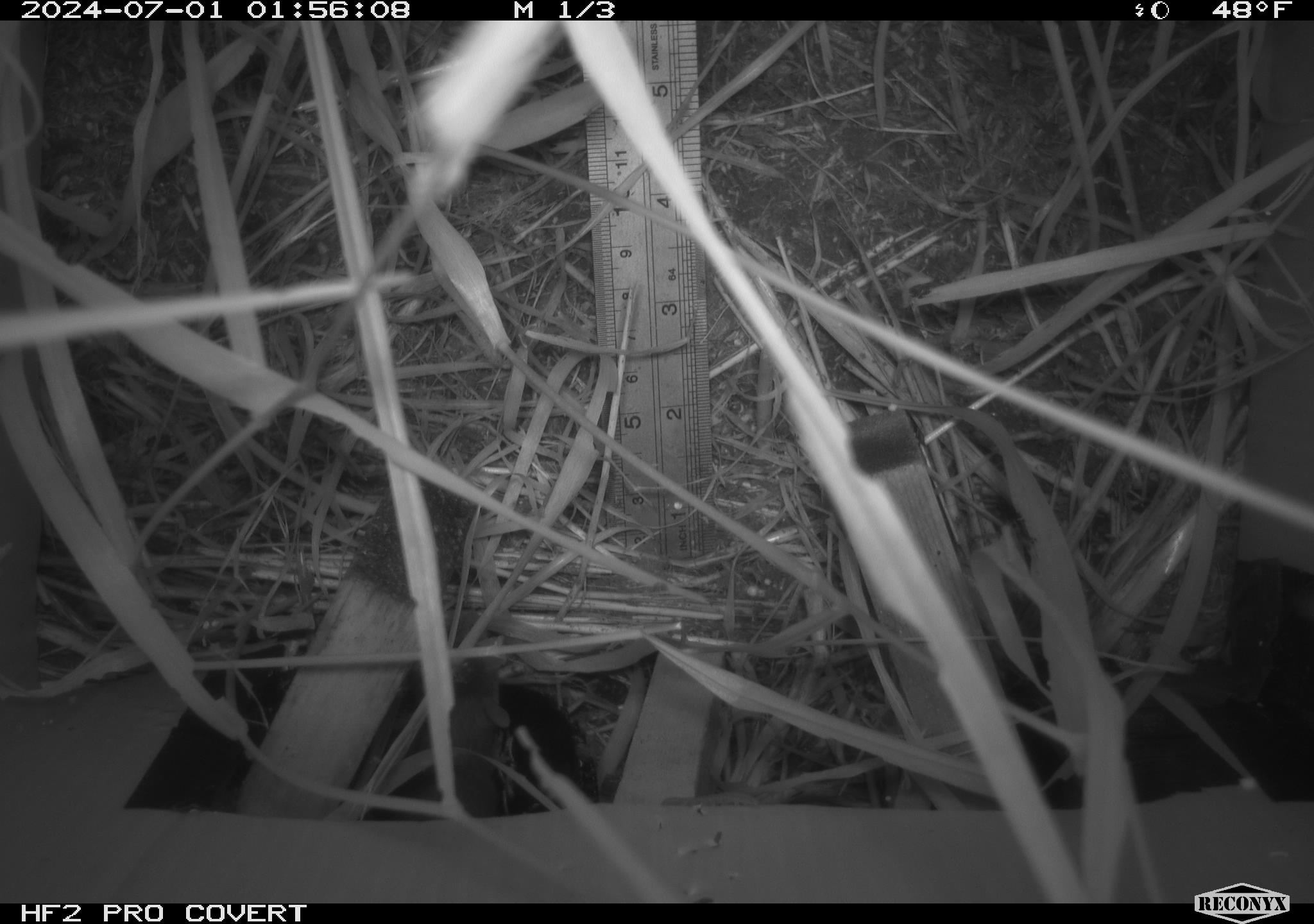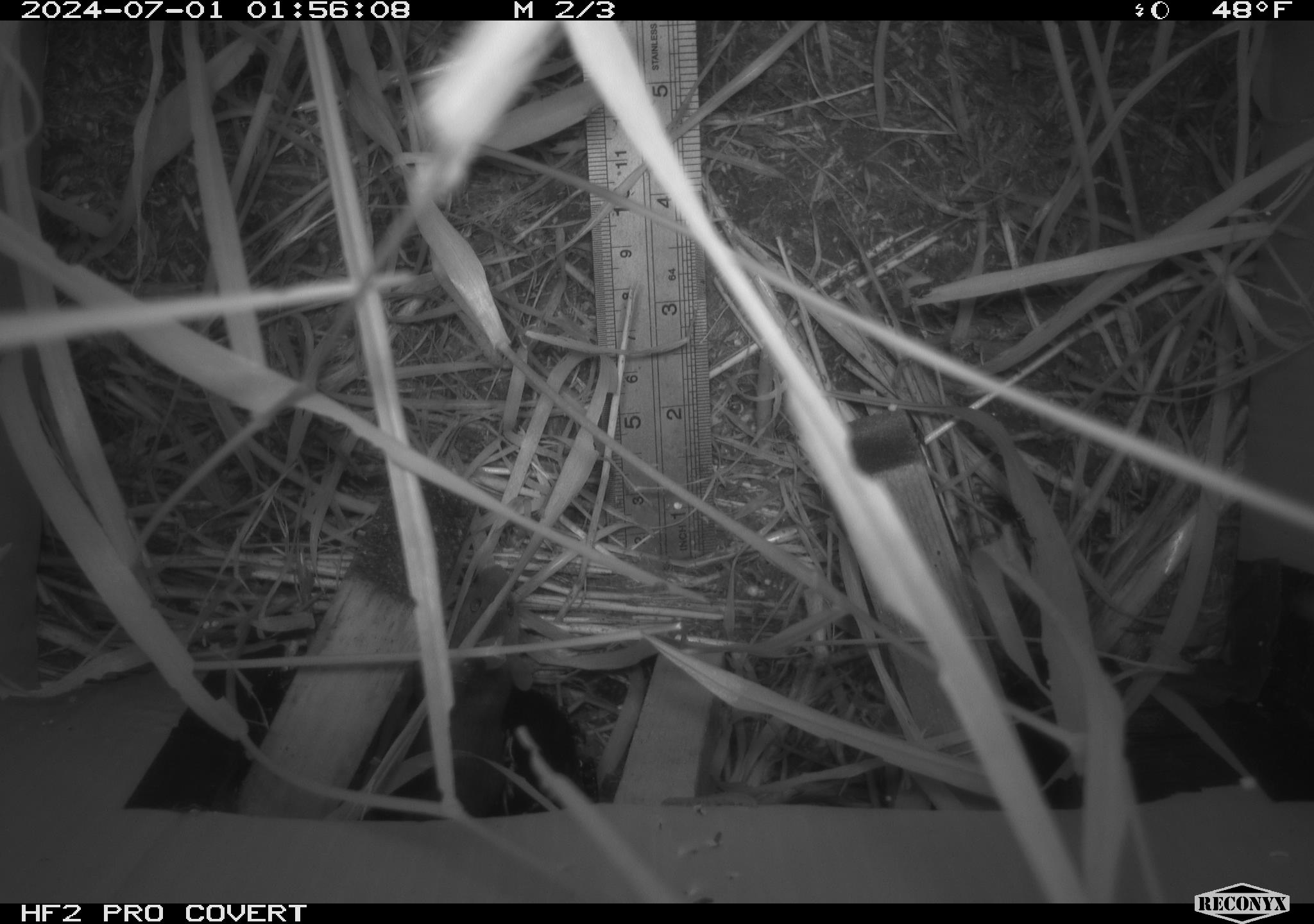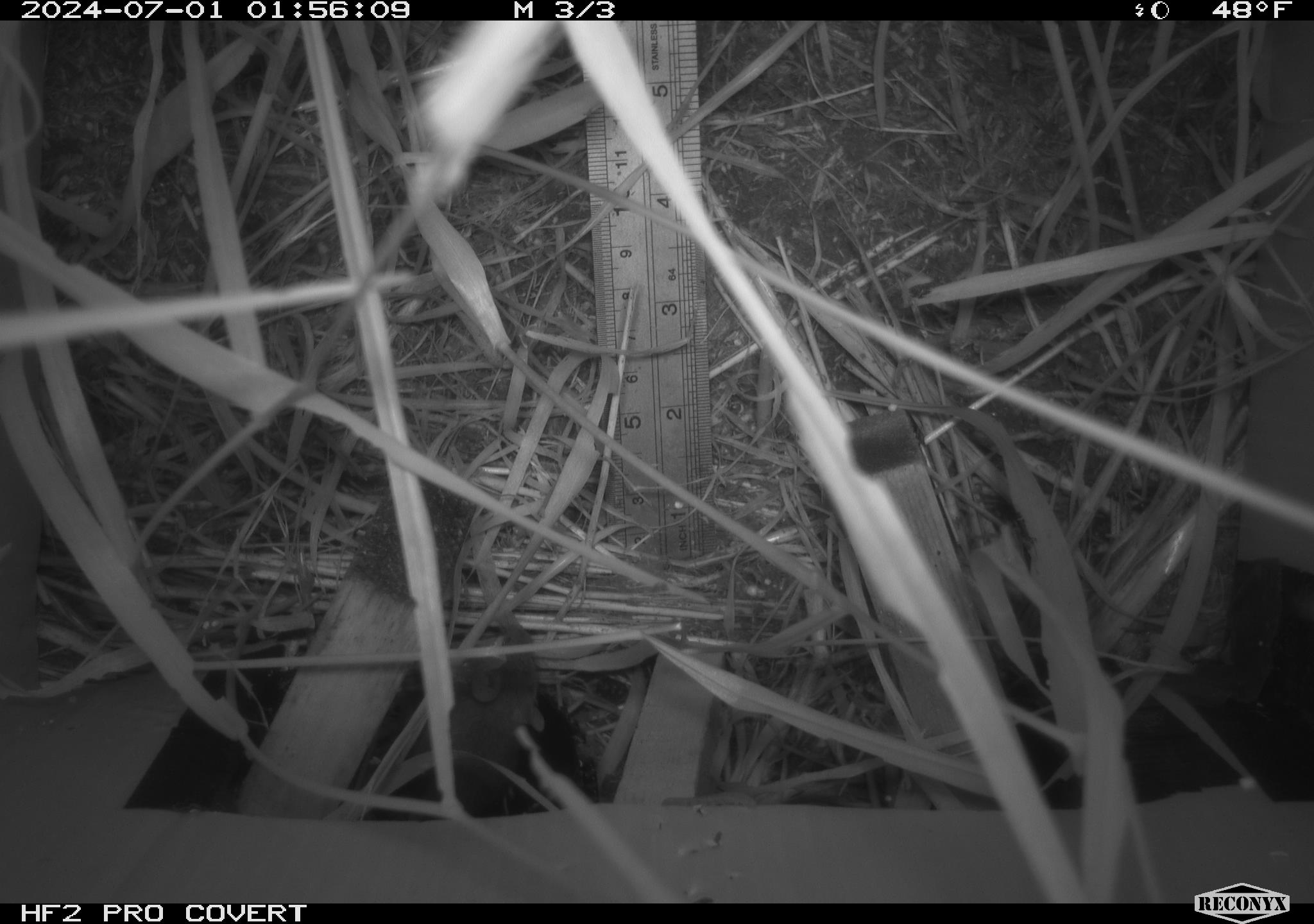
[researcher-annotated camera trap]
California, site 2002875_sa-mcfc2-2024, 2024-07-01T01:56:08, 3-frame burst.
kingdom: Animalia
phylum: Chordata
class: Mammalia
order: Rodentia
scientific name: Rodentia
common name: rodent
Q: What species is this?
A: Rodent (Rodentia).